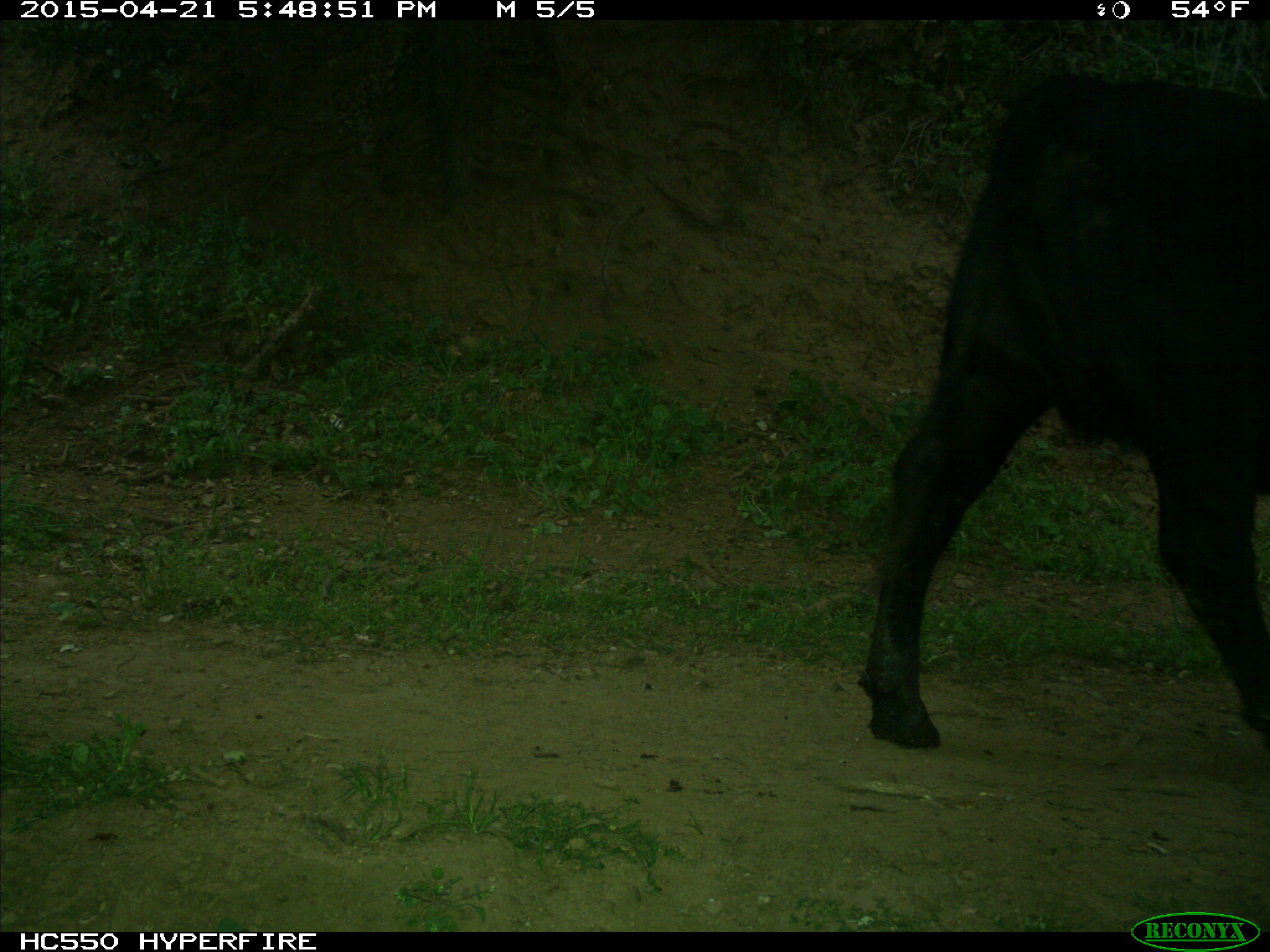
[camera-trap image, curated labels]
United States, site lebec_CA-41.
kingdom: Animalia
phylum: Chordata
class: Mammalia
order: Artiodactyla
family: Bovidae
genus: Bos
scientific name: Bos taurus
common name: domestic cow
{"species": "Bos taurus (domestic cow)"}